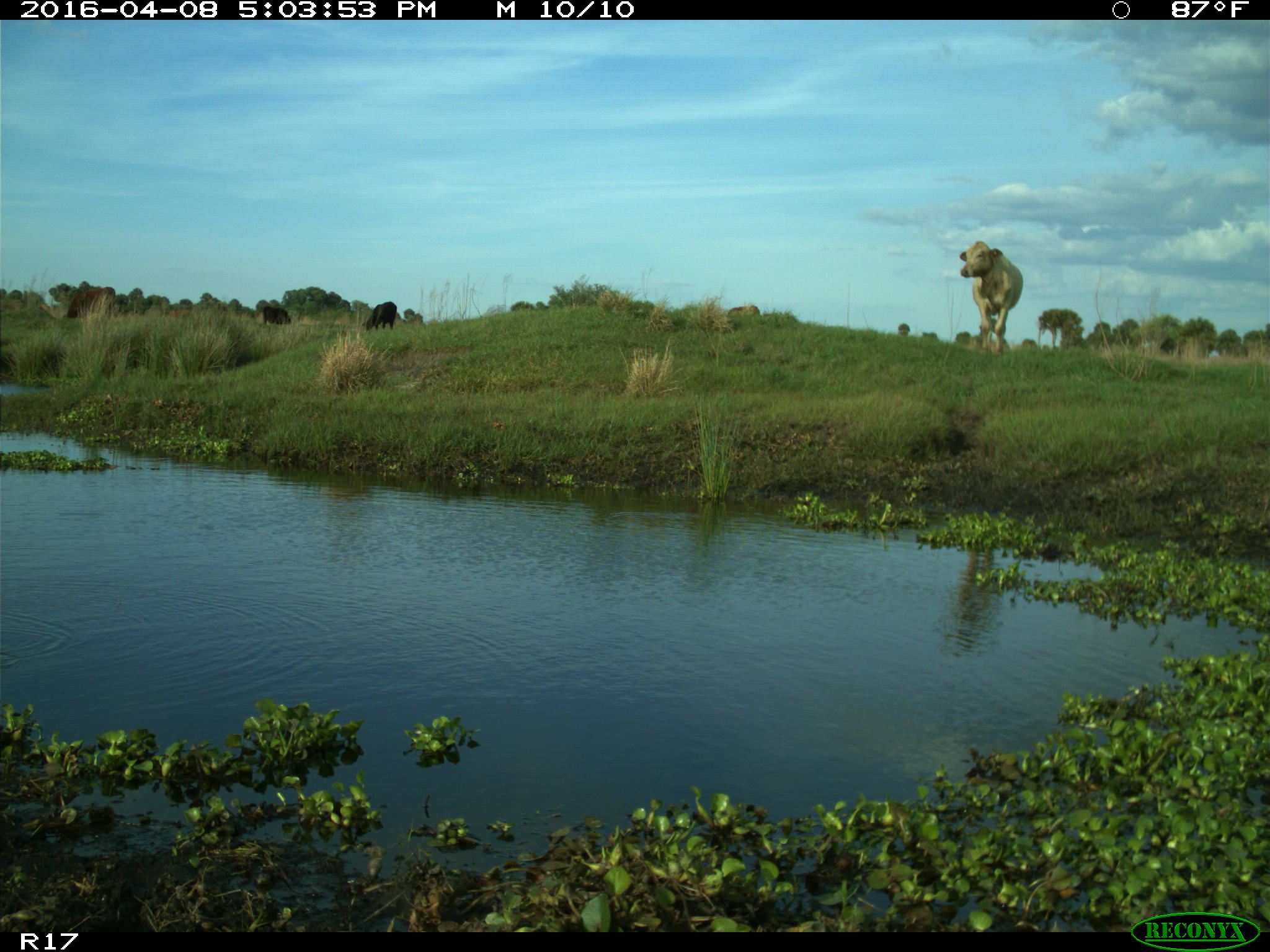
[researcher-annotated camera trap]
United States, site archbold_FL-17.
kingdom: Animalia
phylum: Chordata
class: Mammalia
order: Artiodactyla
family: Bovidae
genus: Bos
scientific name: Bos taurus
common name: domestic cow